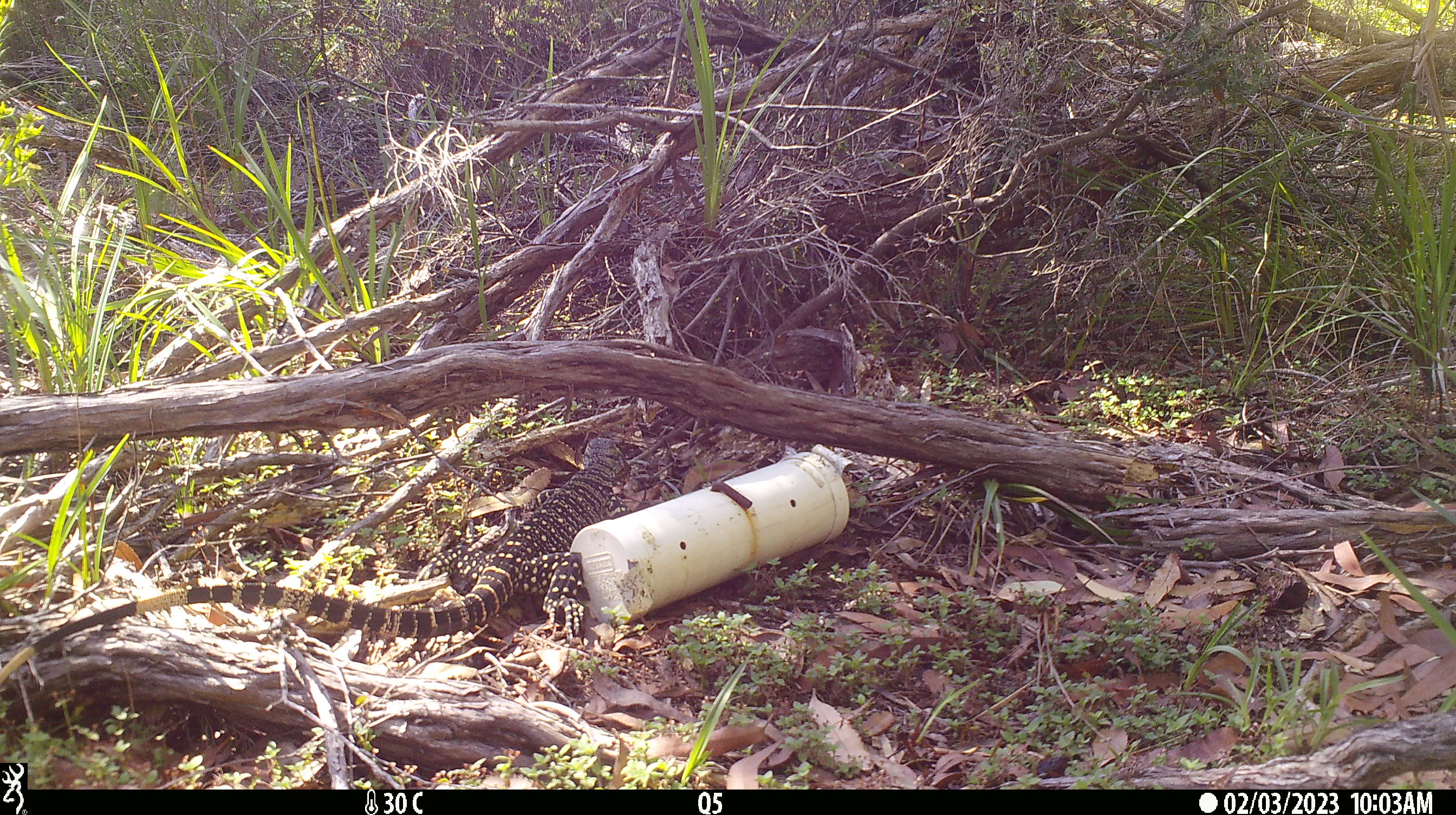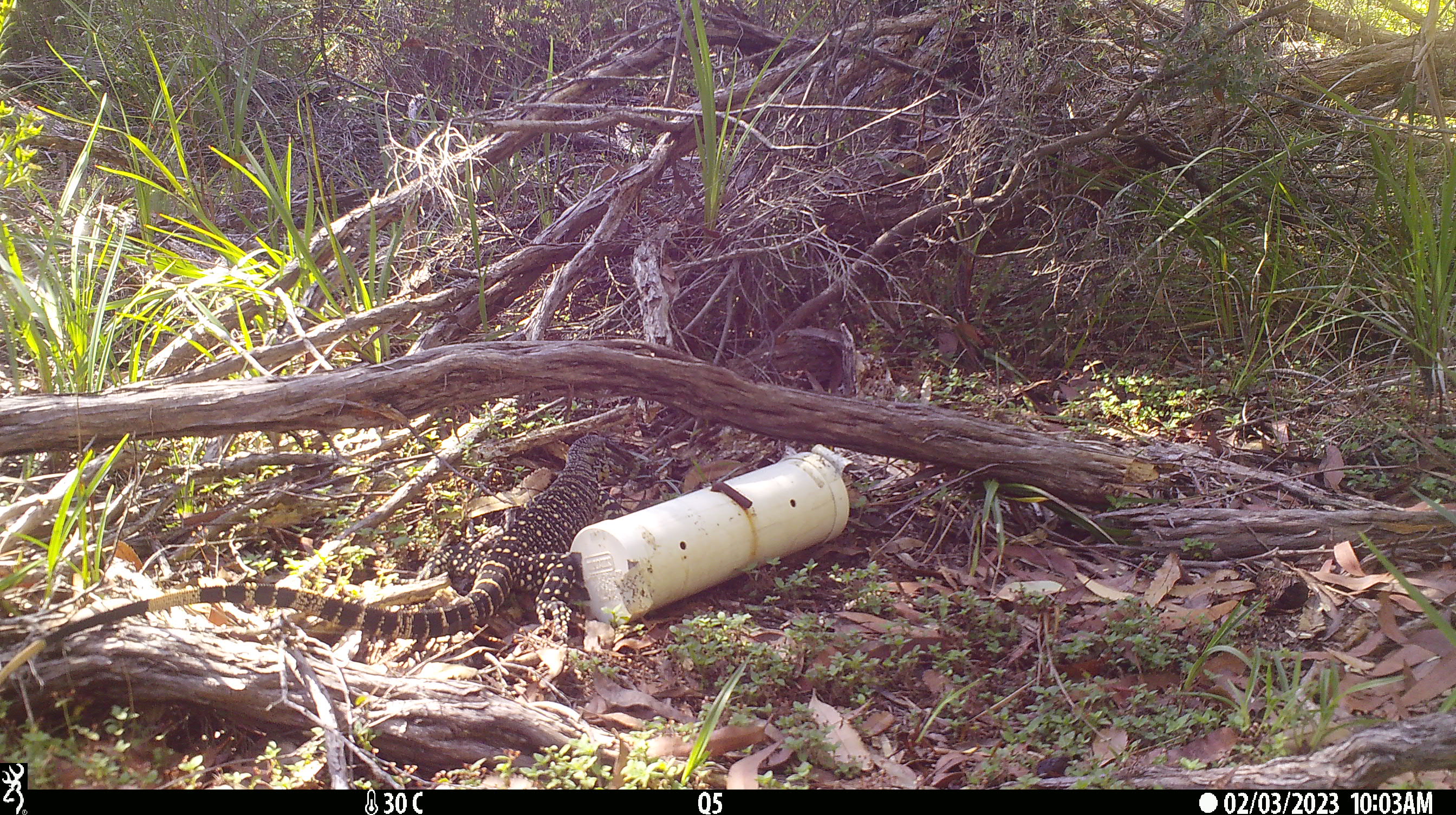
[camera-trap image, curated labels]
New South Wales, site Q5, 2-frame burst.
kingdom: Animalia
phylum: Chordata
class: Reptilia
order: Squamata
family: Varanidae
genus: Varanus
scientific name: Varanus varius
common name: lace monitor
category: goanna